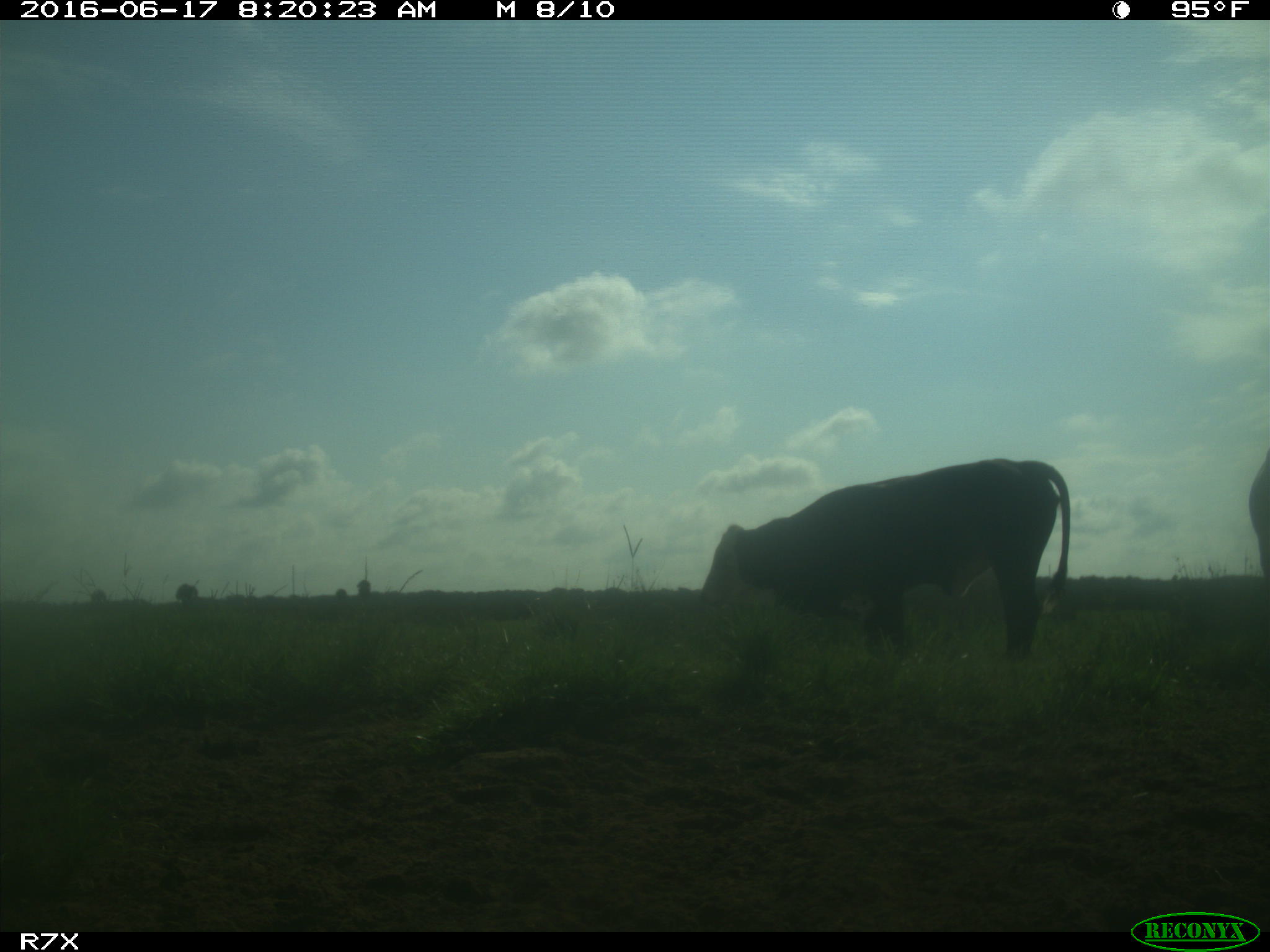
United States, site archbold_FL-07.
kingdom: Animalia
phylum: Chordata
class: Mammalia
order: Artiodactyla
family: Bovidae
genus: Bos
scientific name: Bos taurus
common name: domestic cow